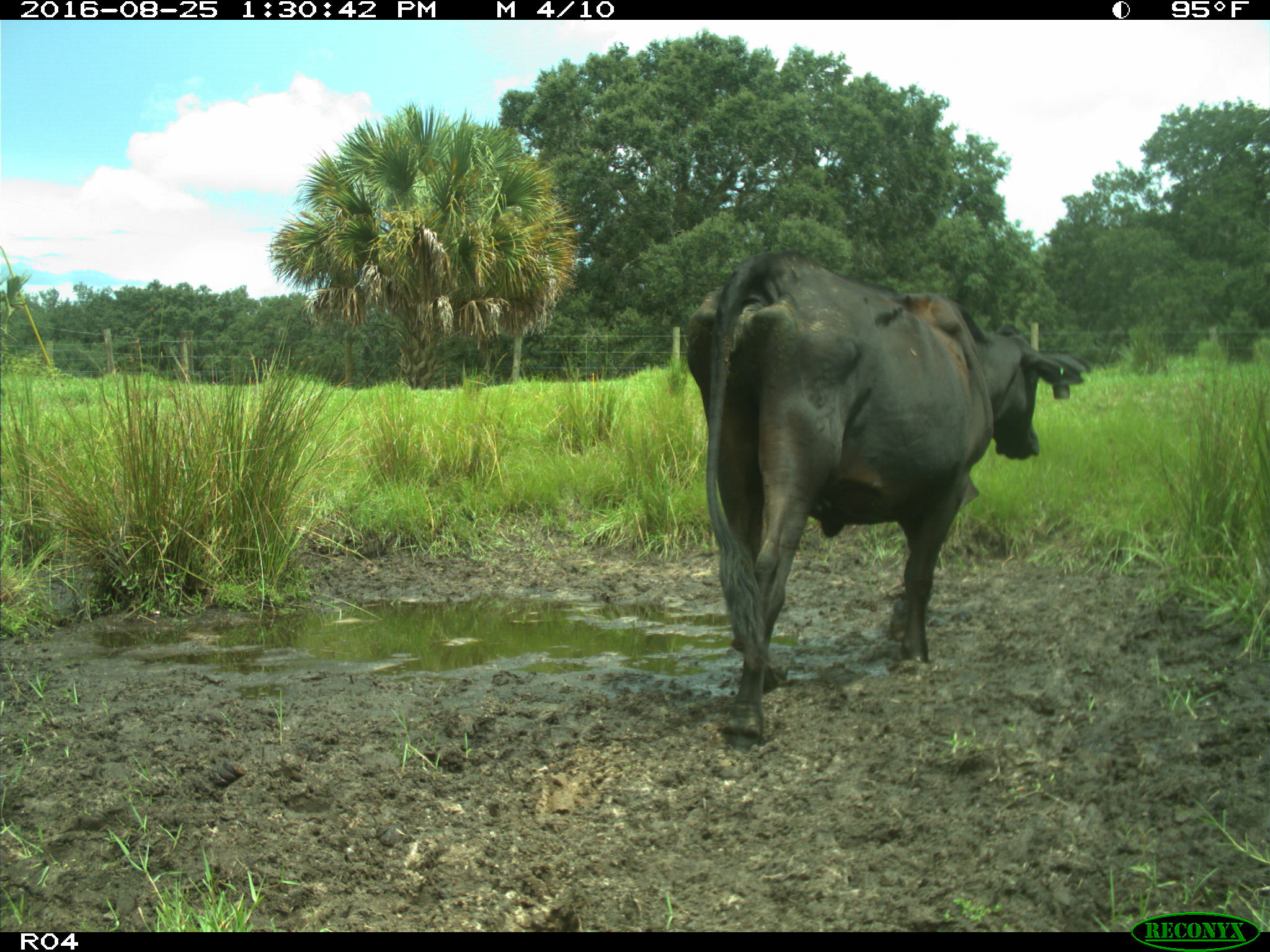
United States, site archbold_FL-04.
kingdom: Animalia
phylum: Chordata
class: Mammalia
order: Artiodactyla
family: Bovidae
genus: Bos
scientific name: Bos taurus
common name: domestic cow